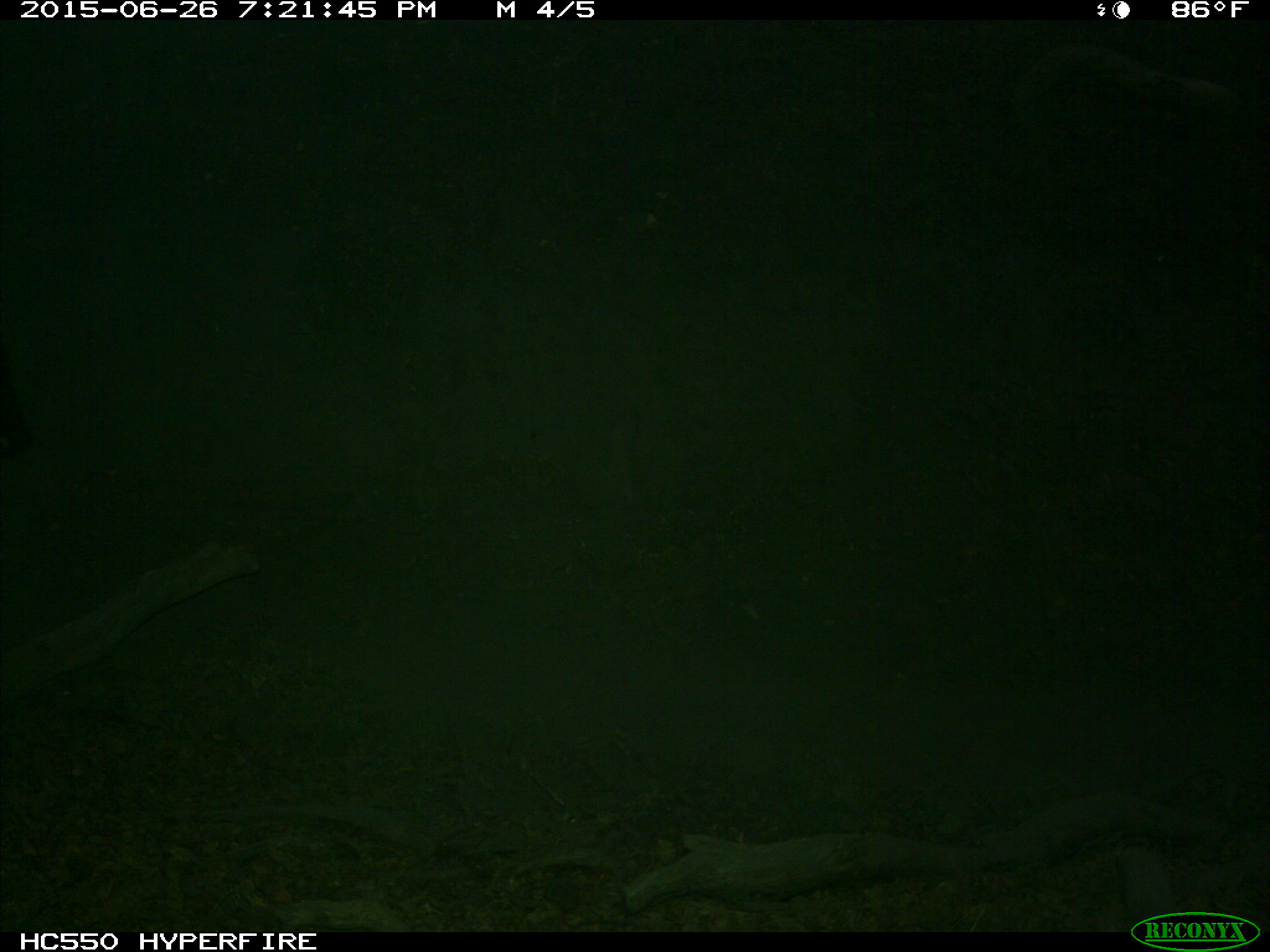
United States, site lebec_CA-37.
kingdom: Animalia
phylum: Chordata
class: Mammalia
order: Artiodactyla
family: Bovidae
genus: Bos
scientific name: Bos taurus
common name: domestic cow